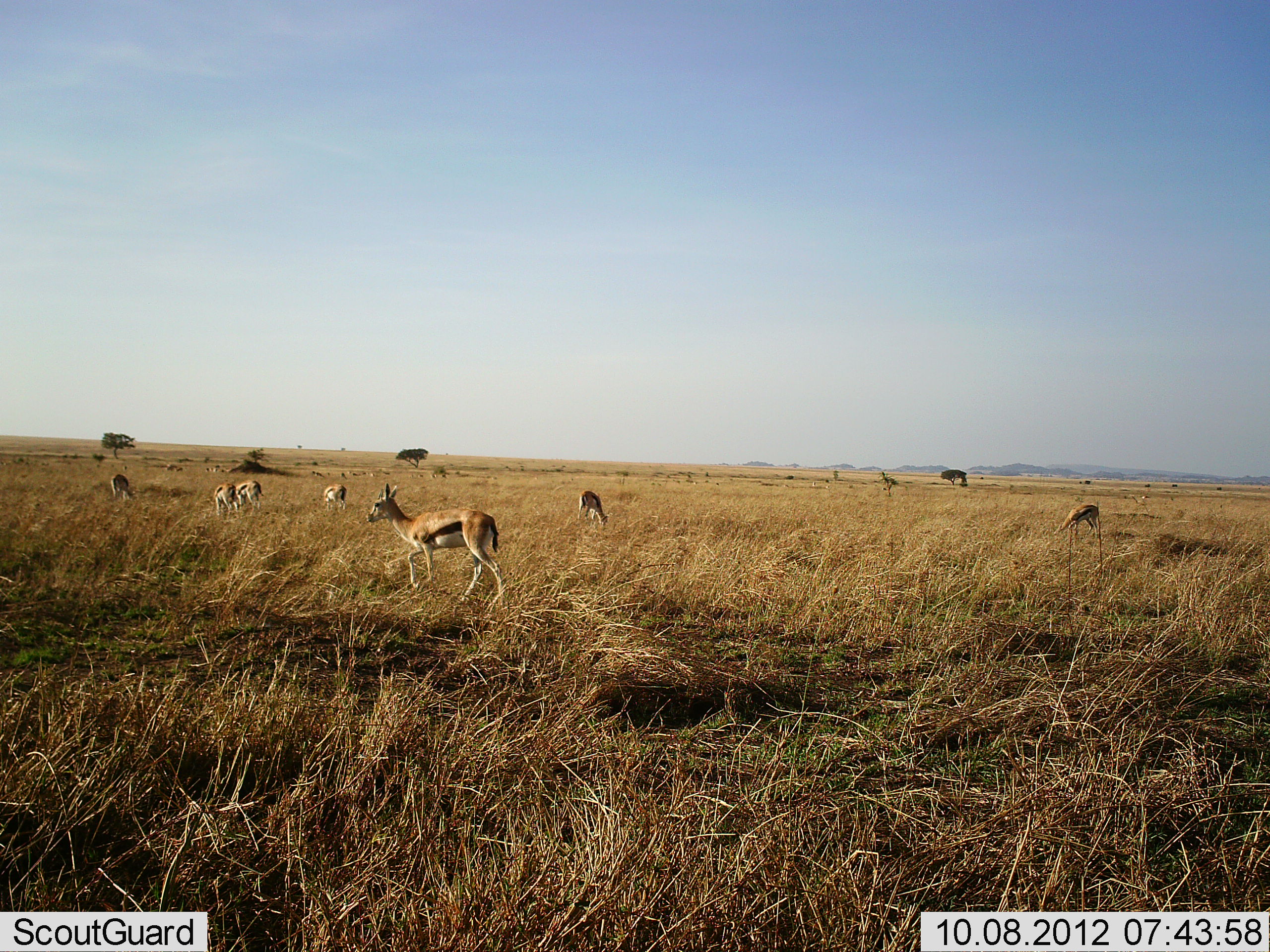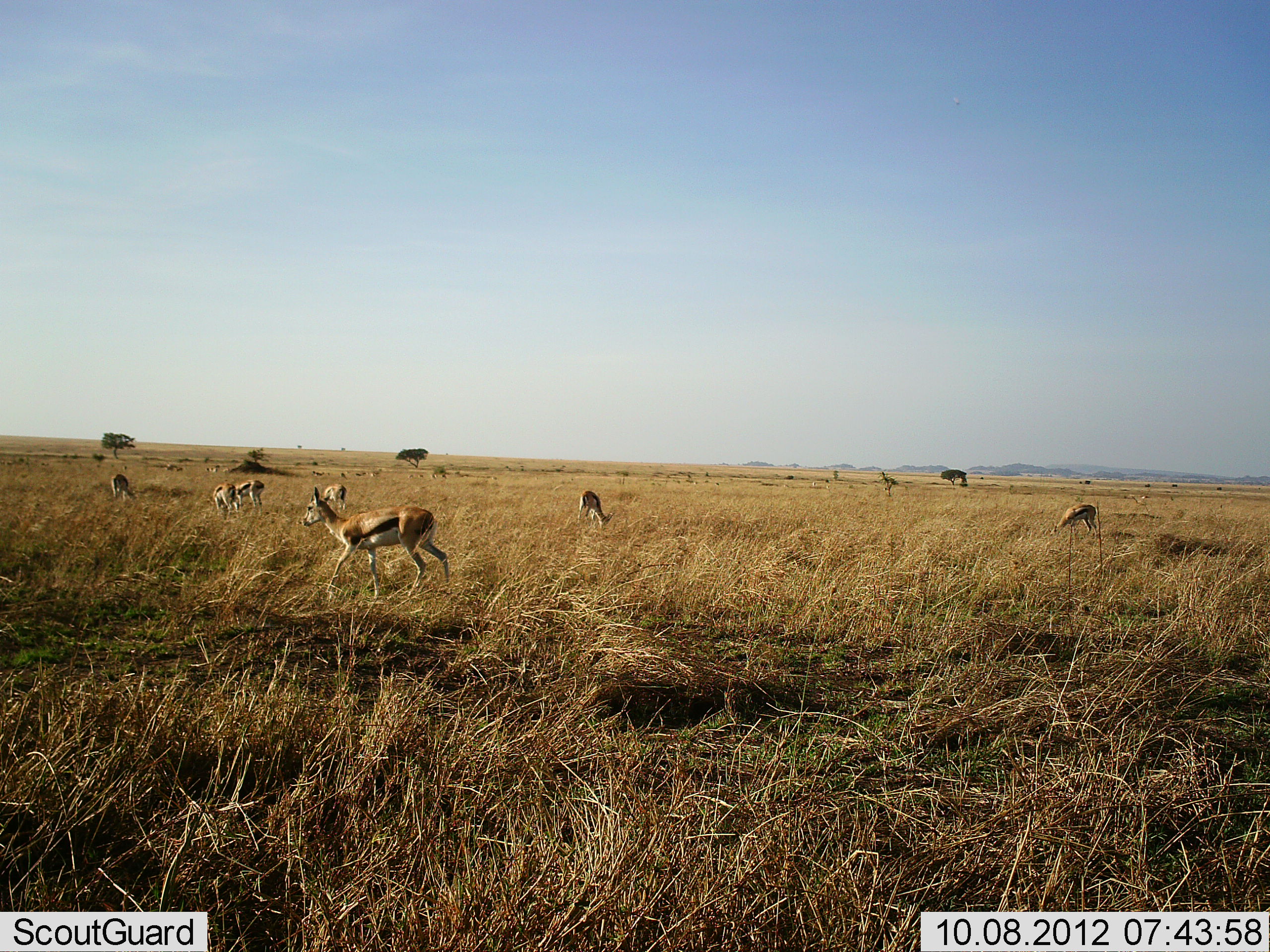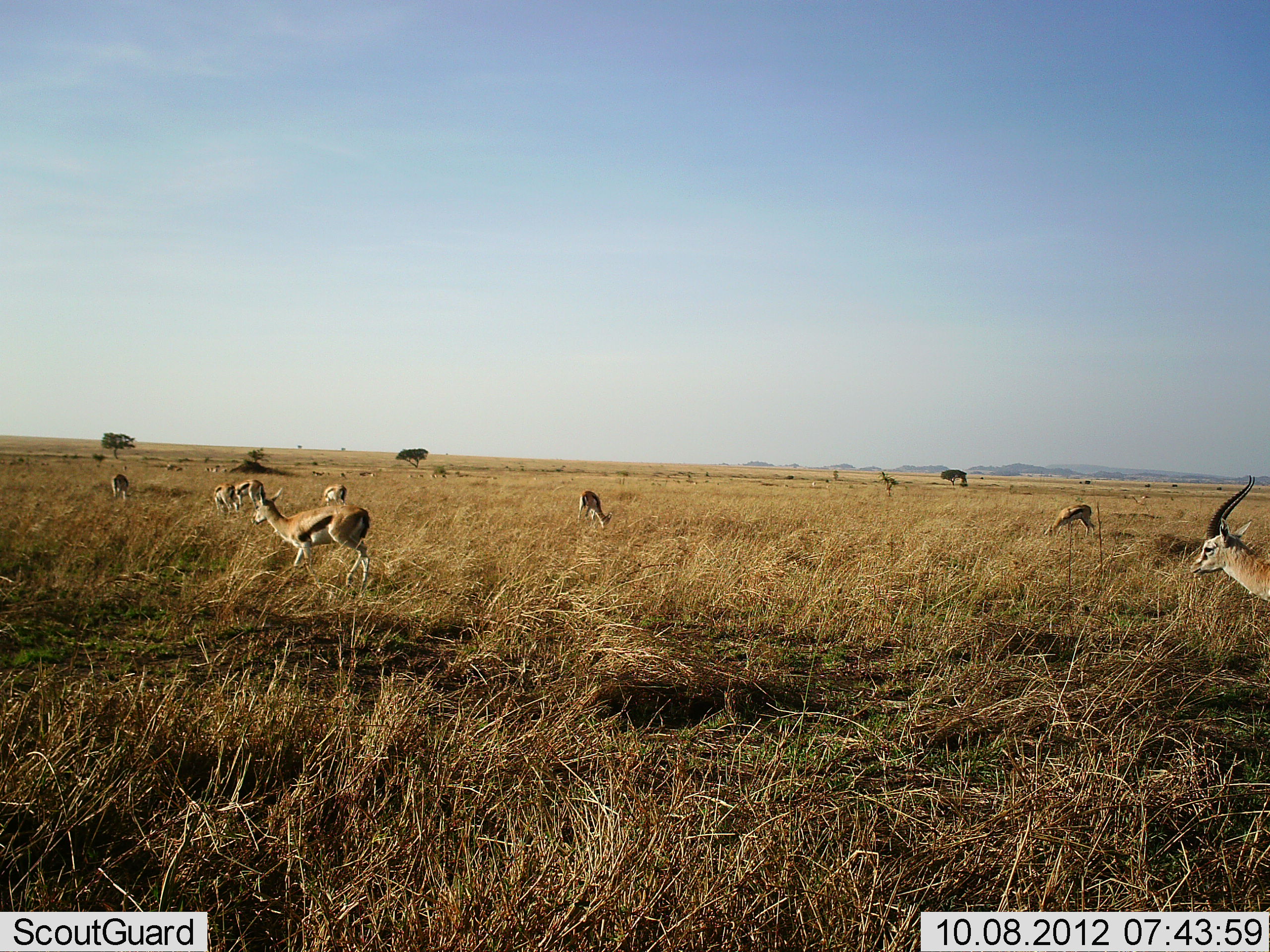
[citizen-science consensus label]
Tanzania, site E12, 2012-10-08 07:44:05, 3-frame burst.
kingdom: Animalia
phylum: Chordata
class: Mammalia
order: Artiodactyla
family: Bovidae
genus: Eudorcas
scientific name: Eudorcas thomsonii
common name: thomson's gazelle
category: gazellethomsons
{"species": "gazellethomsons (thomson's gazelle) (Eudorcas thomsonii)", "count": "8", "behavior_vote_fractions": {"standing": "80%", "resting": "0%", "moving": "90%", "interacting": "0%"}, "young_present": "0%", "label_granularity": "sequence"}